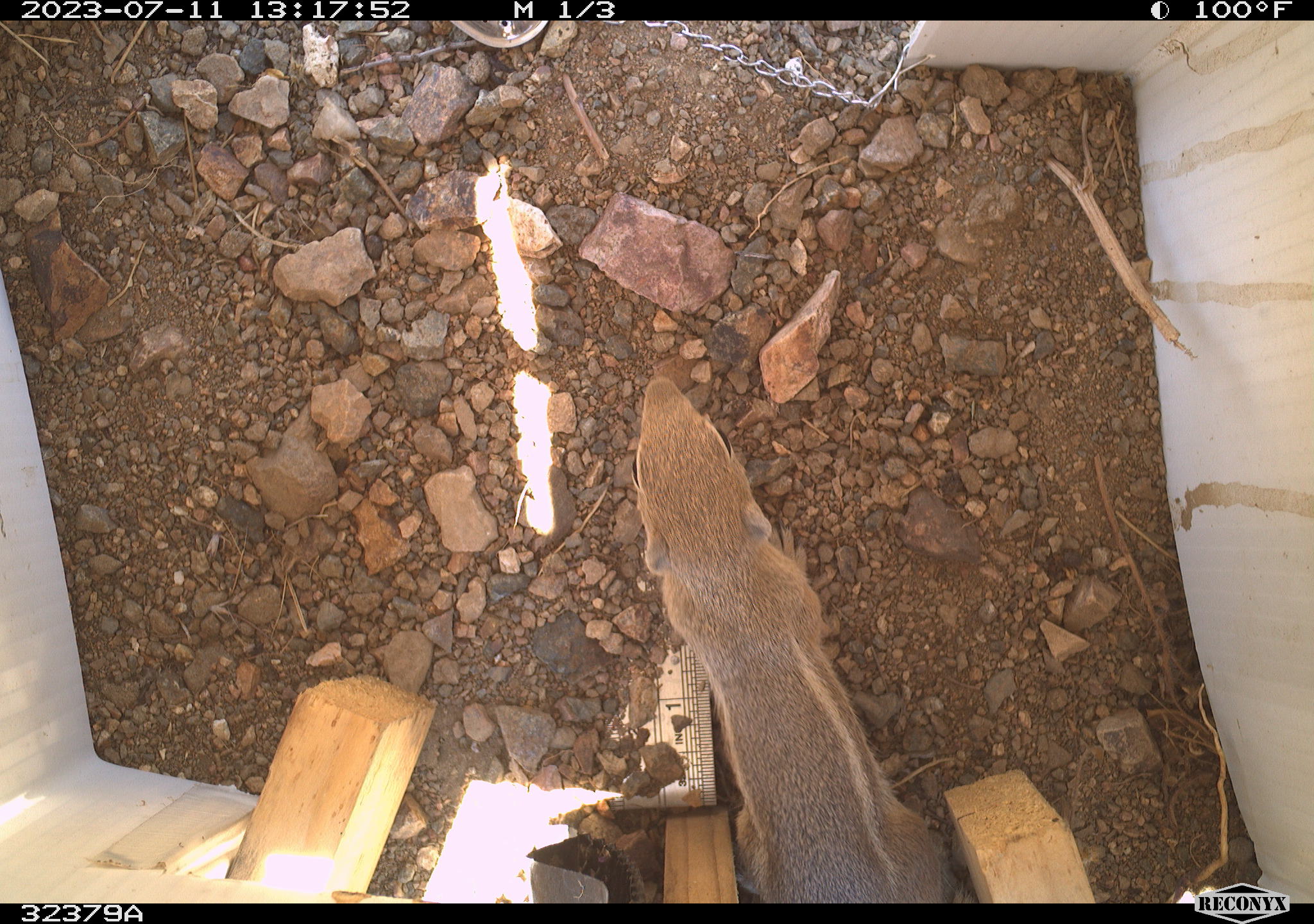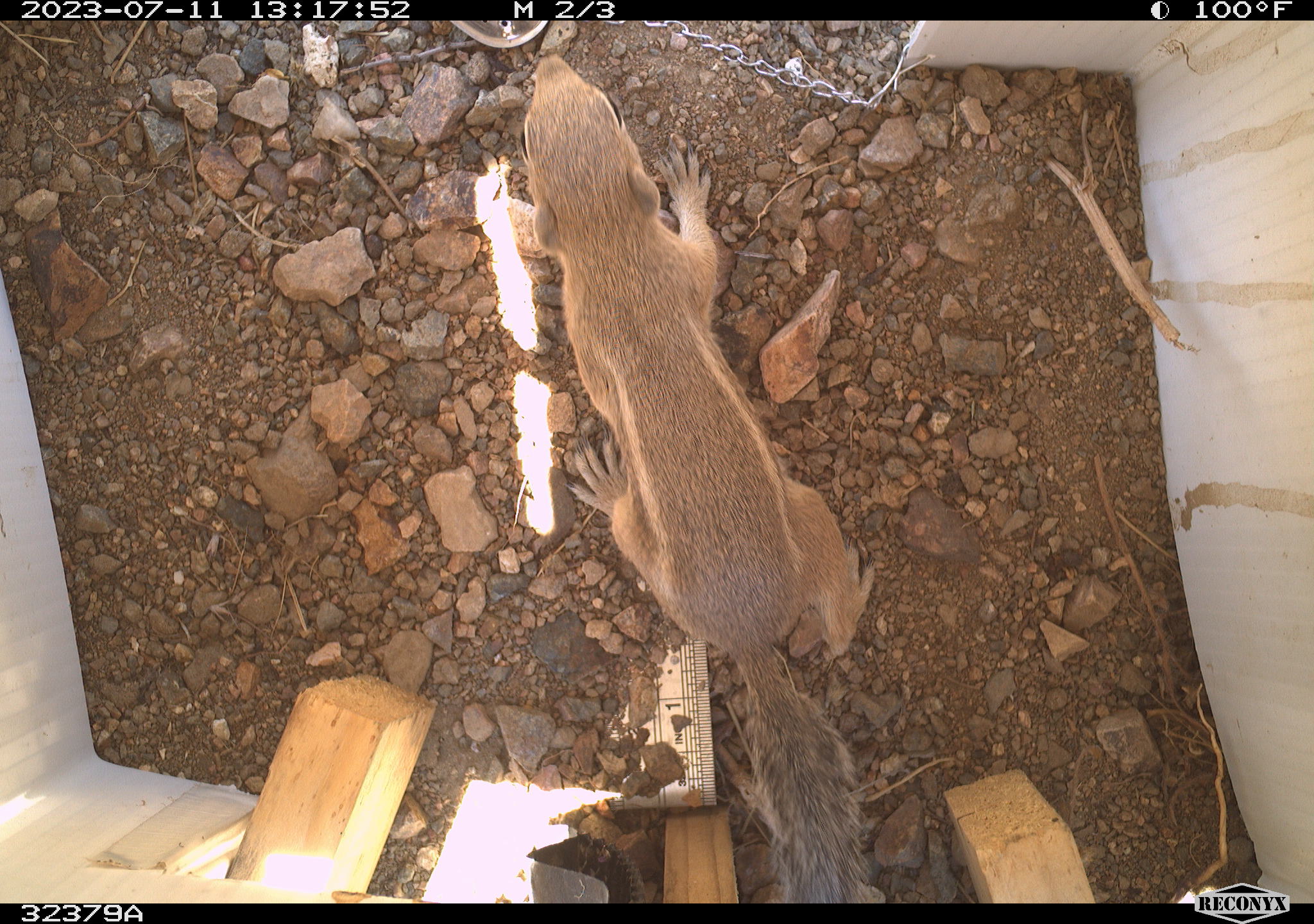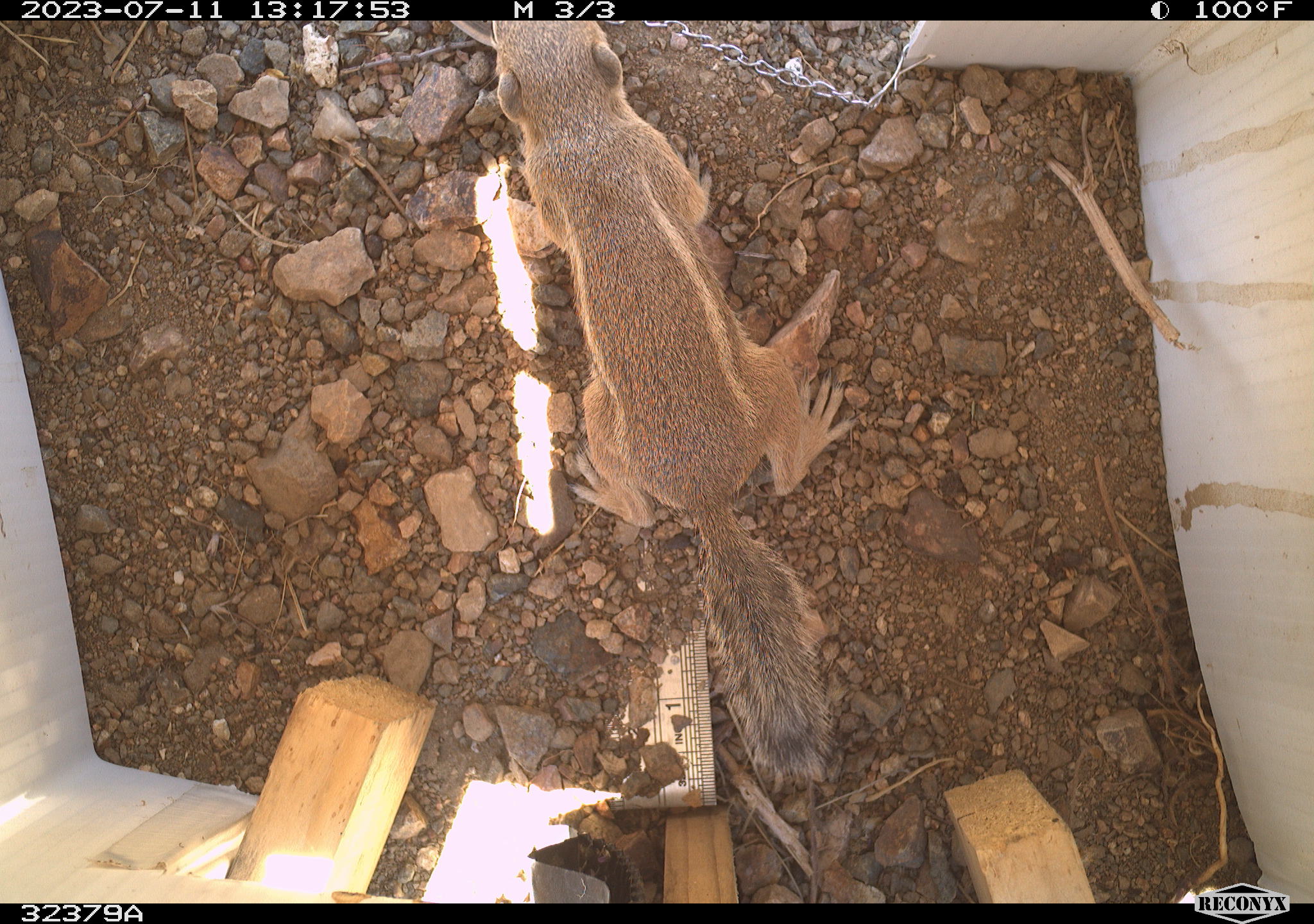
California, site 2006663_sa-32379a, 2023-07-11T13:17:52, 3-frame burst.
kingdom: Animalia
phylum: Chordata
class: Mammalia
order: Rodentia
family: Sciuridae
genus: Ammospermophilus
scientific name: Ammospermophilus leucurus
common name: white-tailed antelope squirrel